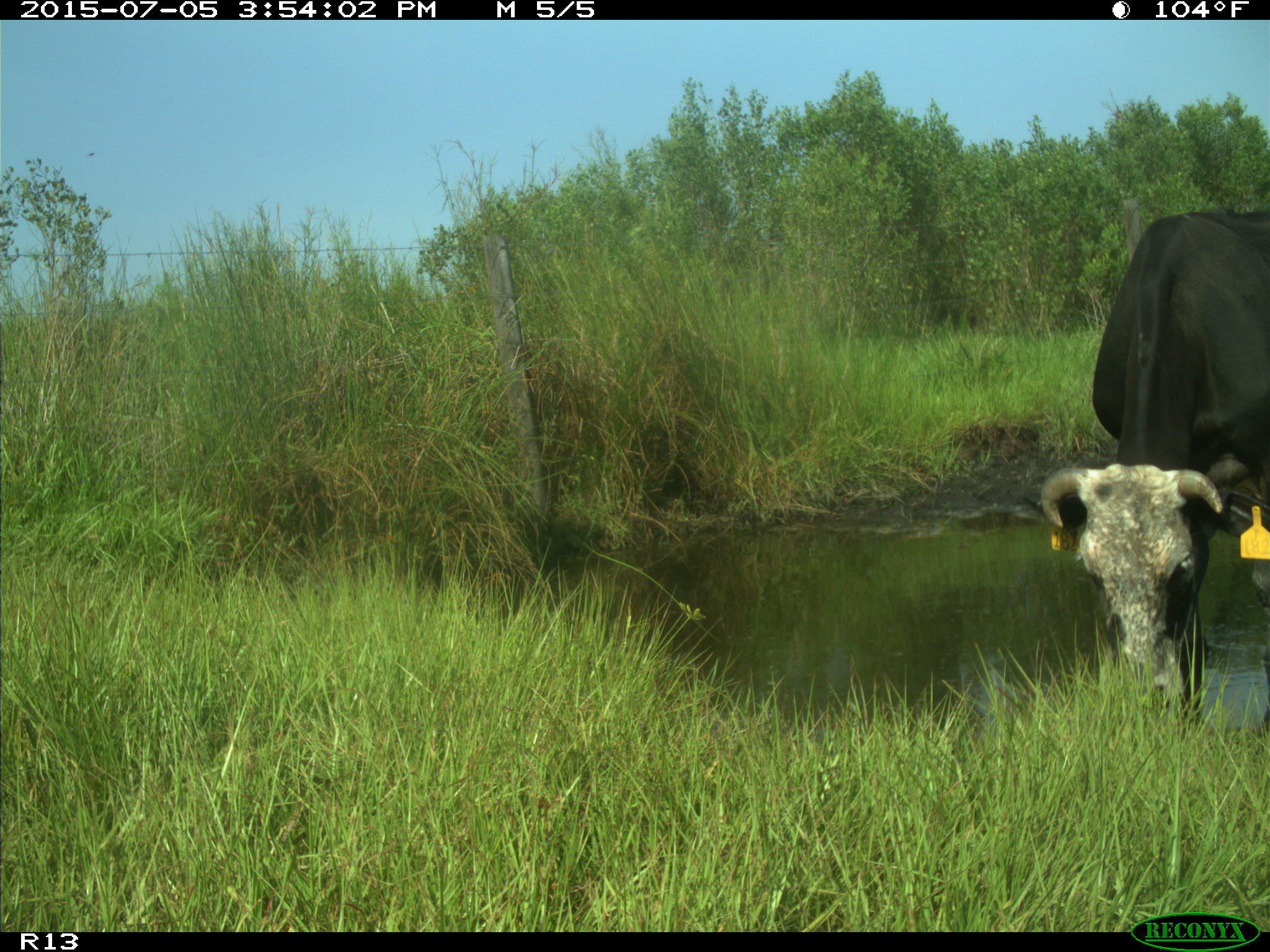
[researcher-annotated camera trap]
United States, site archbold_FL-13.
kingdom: Animalia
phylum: Chordata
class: Mammalia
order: Artiodactyla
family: Bovidae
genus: Bos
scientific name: Bos taurus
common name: domestic cow